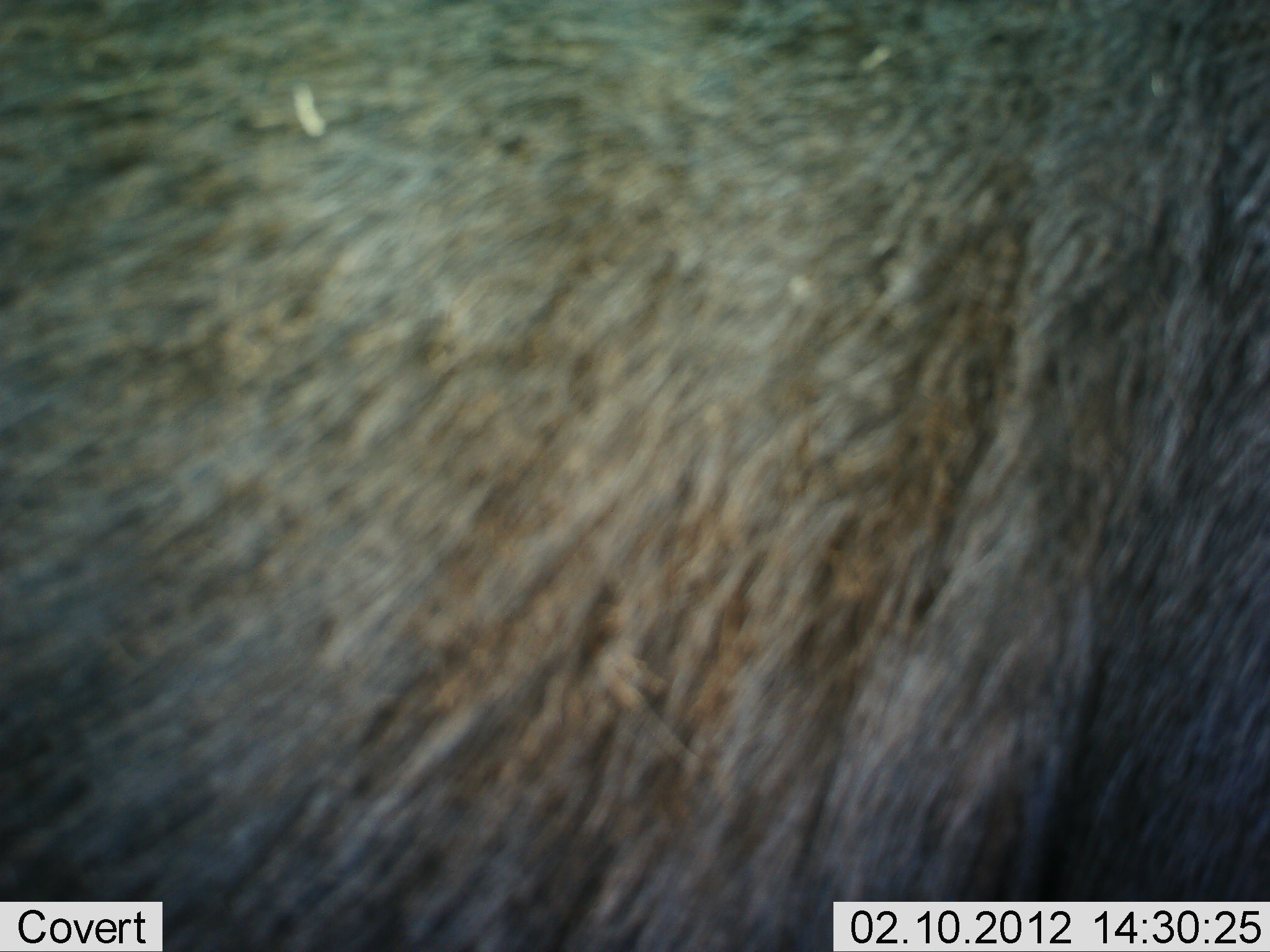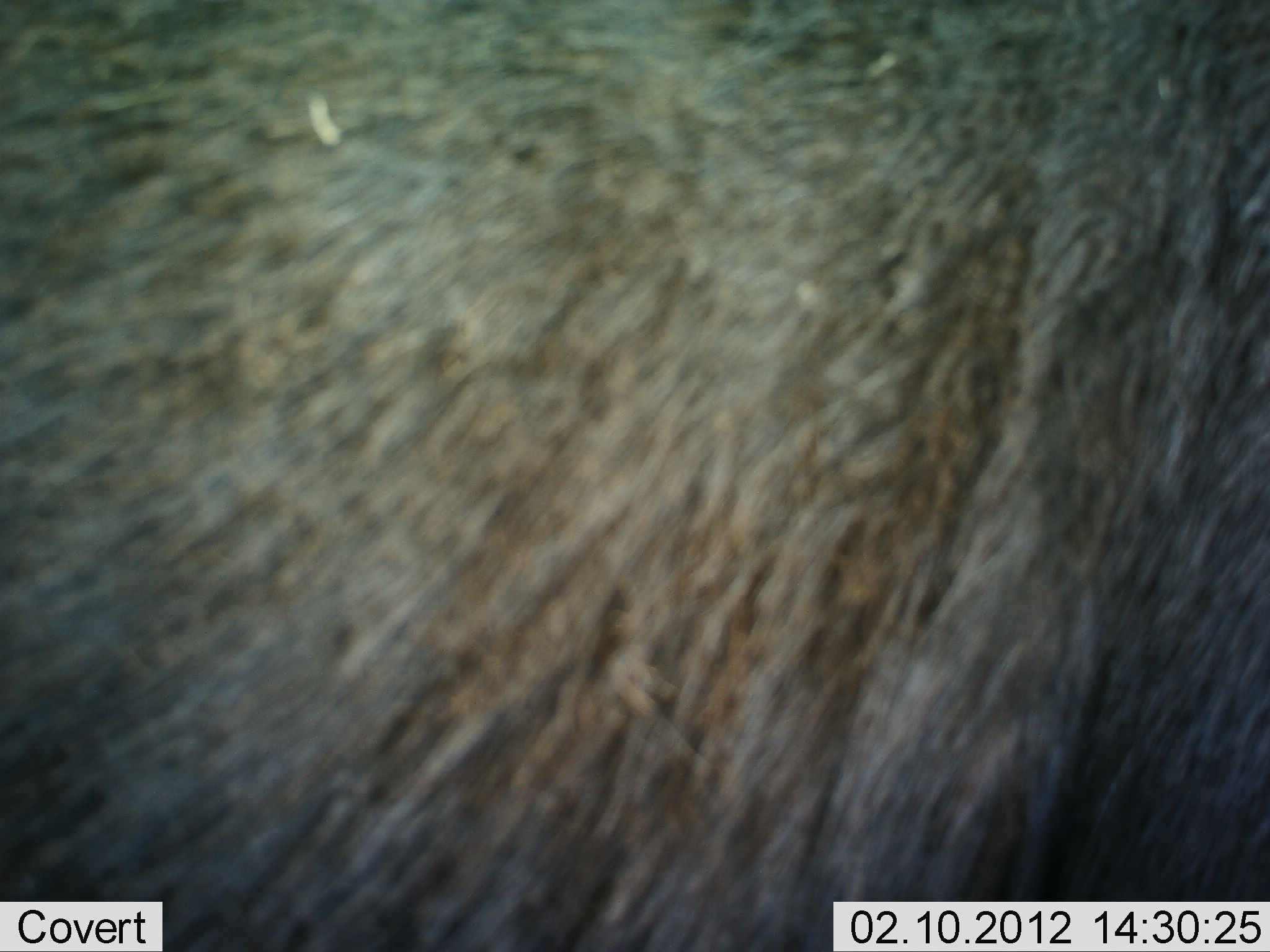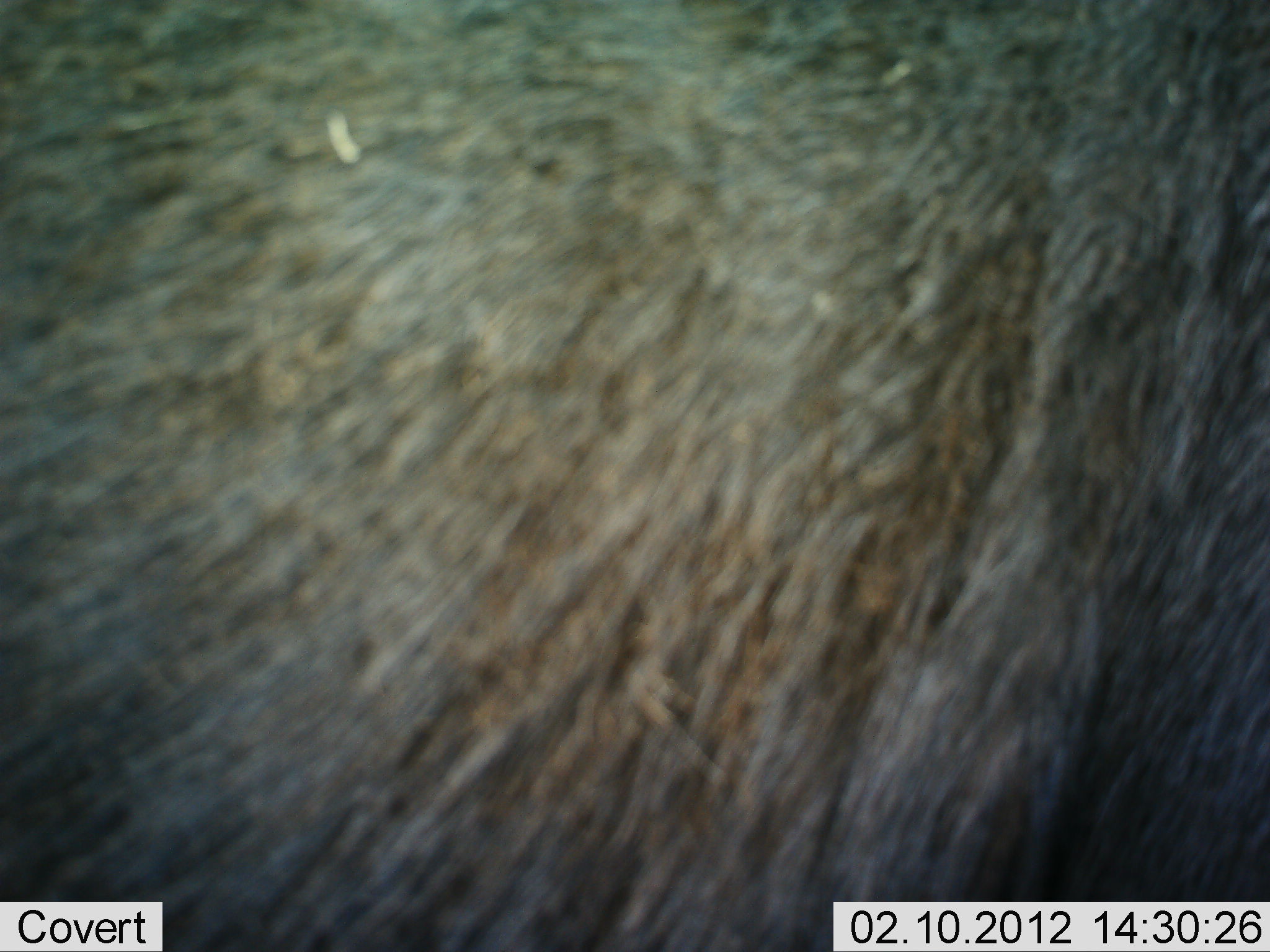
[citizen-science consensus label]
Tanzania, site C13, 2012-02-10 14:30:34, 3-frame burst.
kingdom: Animalia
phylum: Chordata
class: Mammalia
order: Artiodactyla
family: Bovidae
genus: Connochaetes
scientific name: Connochaetes taurinus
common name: blue wildebeest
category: wildebeest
Wildebeest (blue wildebeest) (Connochaetes taurinus), count 1. Behavior (volunteer vote fractions): standing 91%, resting 0%, moving 9%, interacting 0%. Young present (vote fraction): 0%. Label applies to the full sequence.